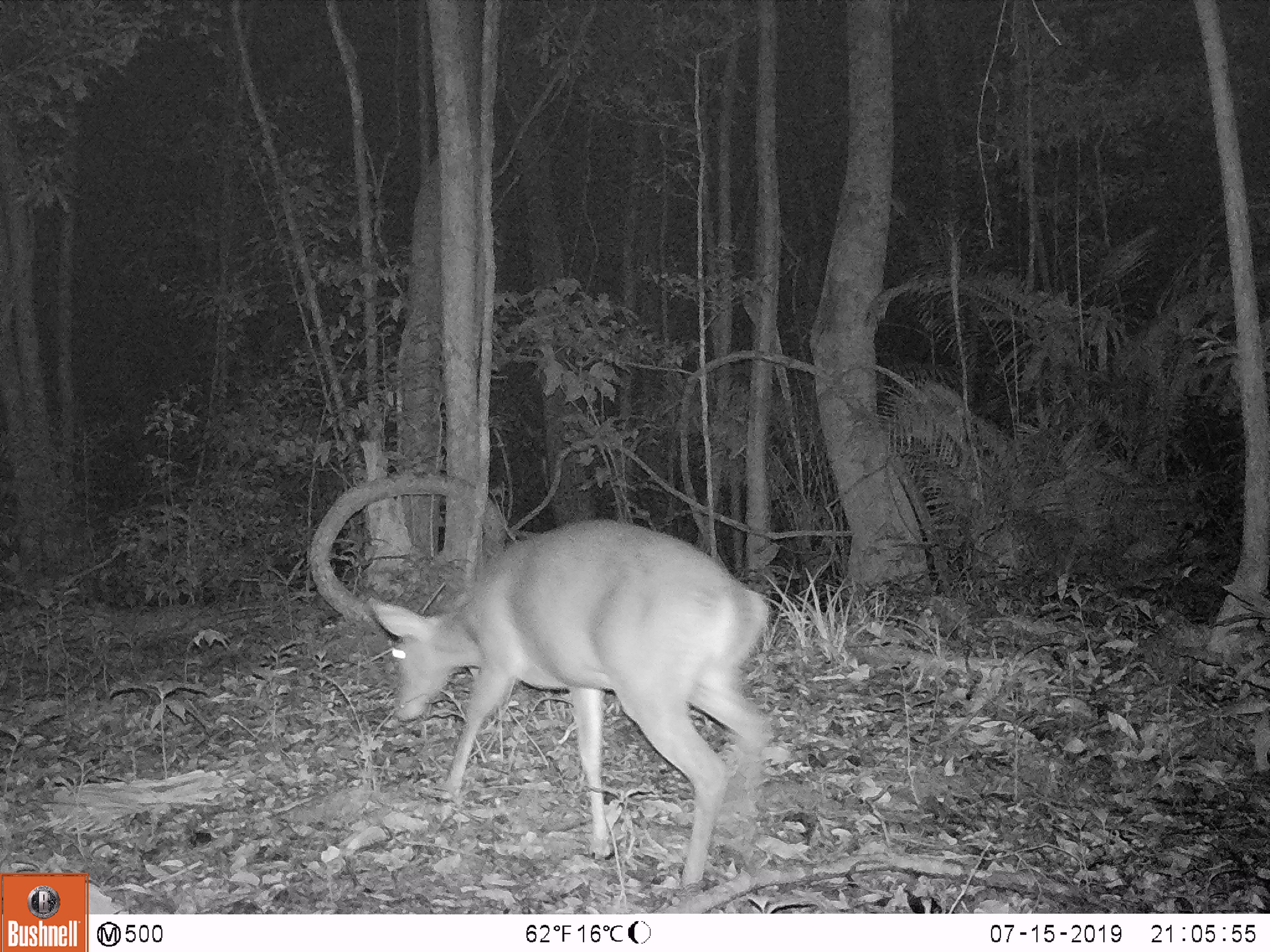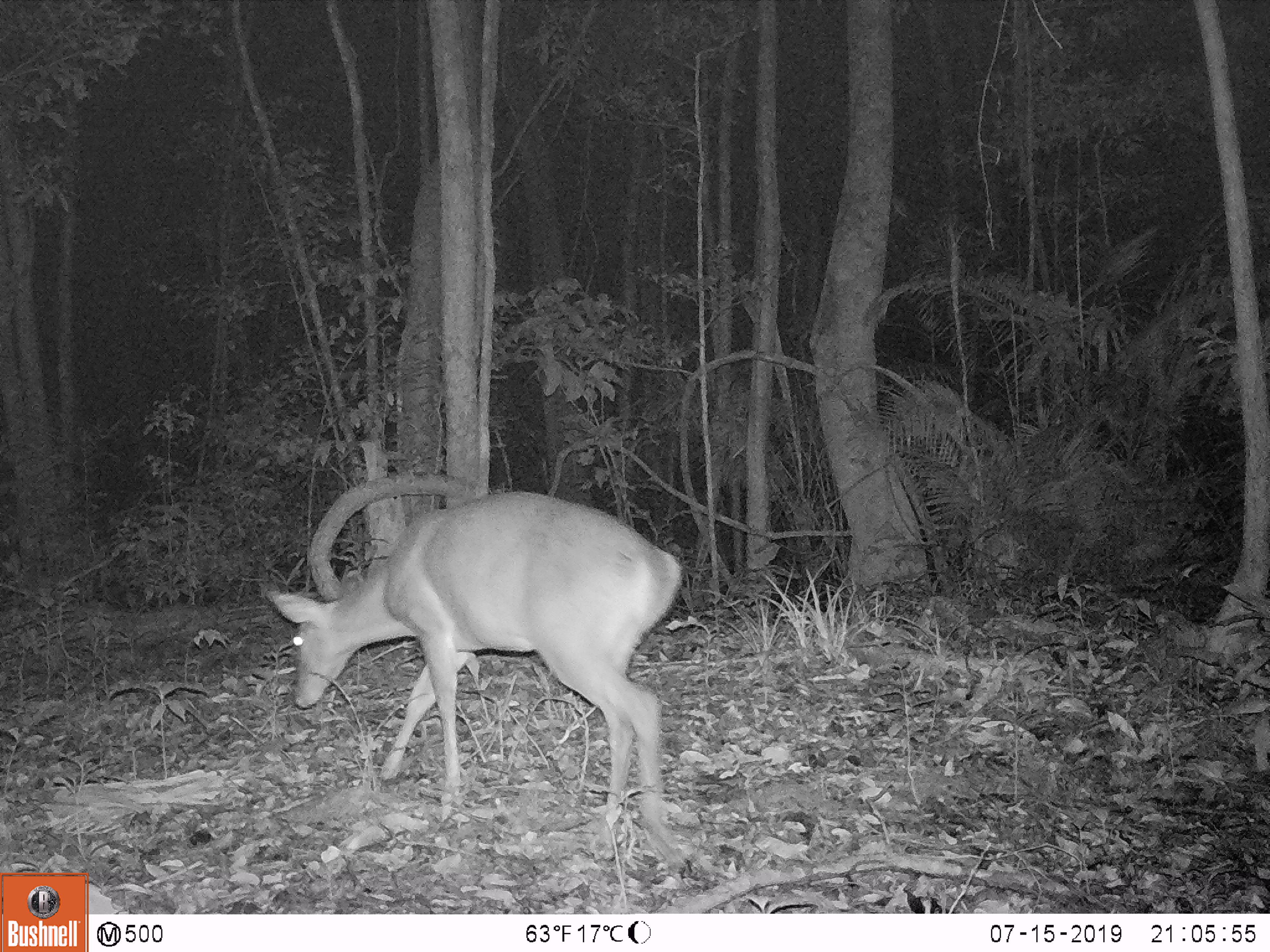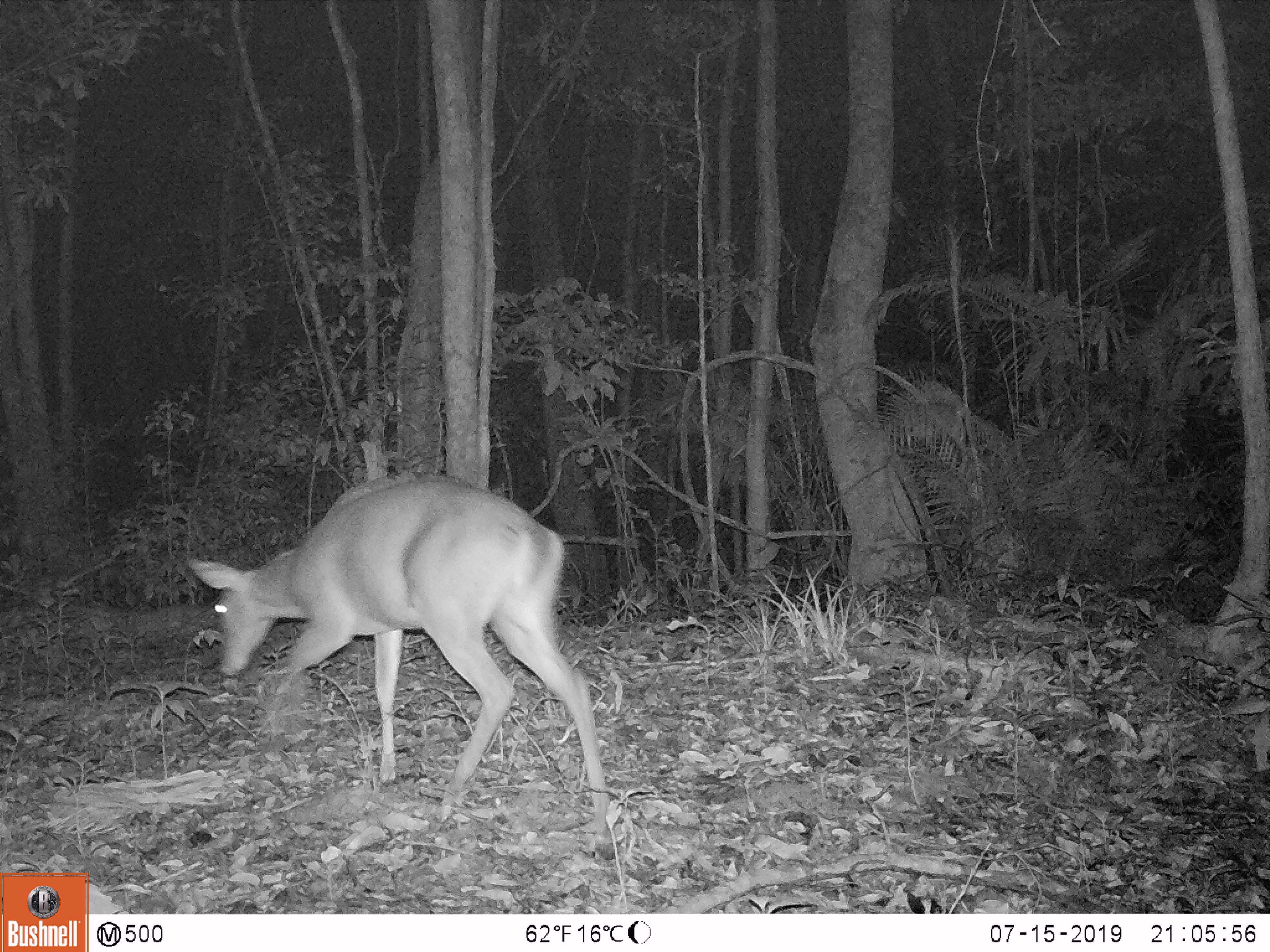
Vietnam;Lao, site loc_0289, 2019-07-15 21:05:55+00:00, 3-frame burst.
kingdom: Animalia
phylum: Chordata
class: Mammalia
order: Artiodactyla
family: Cervidae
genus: Muntiacus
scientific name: Muntiacus vuquangensis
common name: large-antlered muntjac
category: large antlered muntjac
Large antlered muntjac (large-antlered muntjac) (Muntiacus vuquangensis). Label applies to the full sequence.